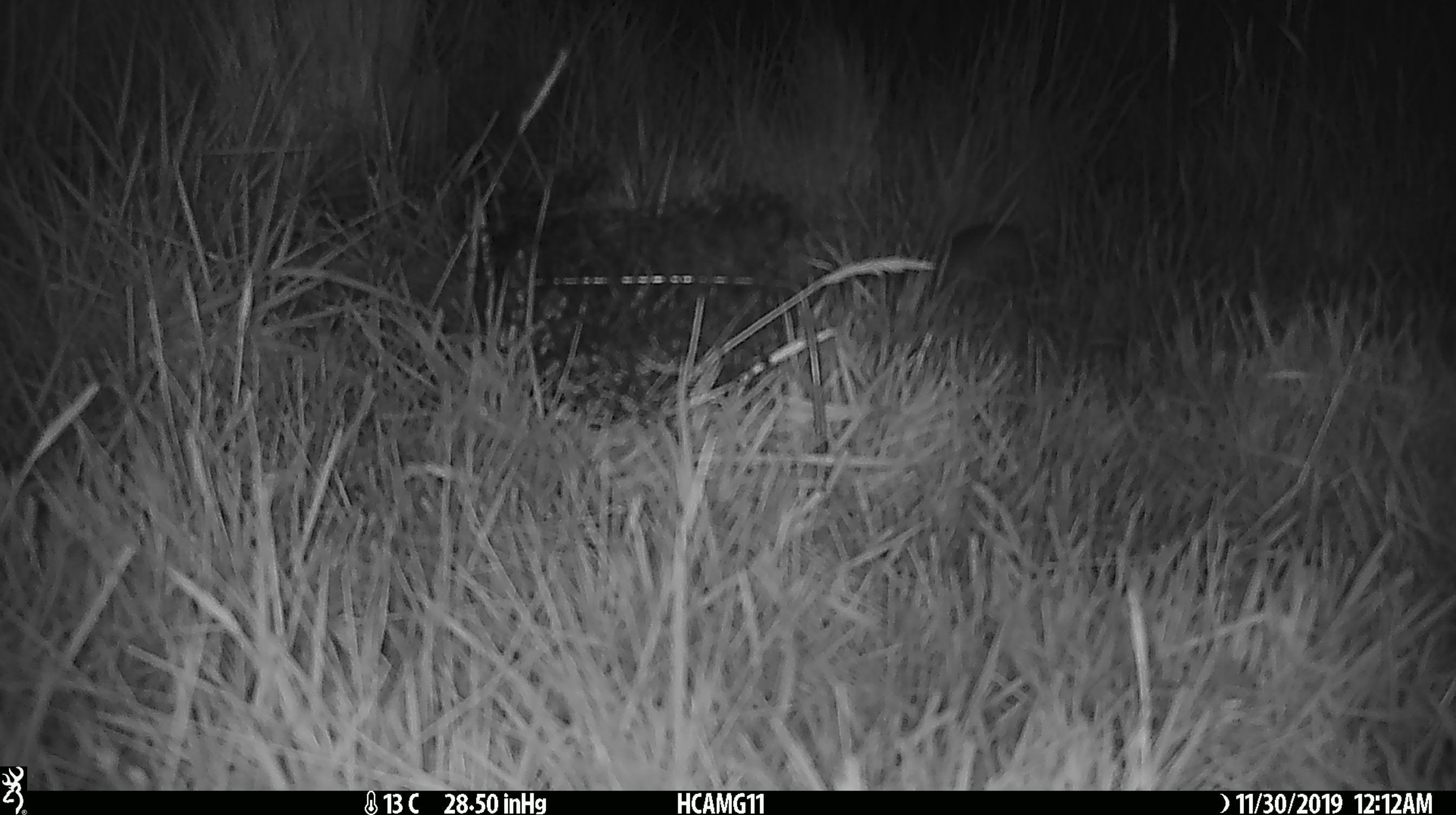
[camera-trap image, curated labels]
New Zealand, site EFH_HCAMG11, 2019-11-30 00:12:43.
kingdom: Animalia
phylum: Chordata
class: Mammalia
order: Rodentia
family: Muridae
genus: Mus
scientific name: Mus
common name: mouse